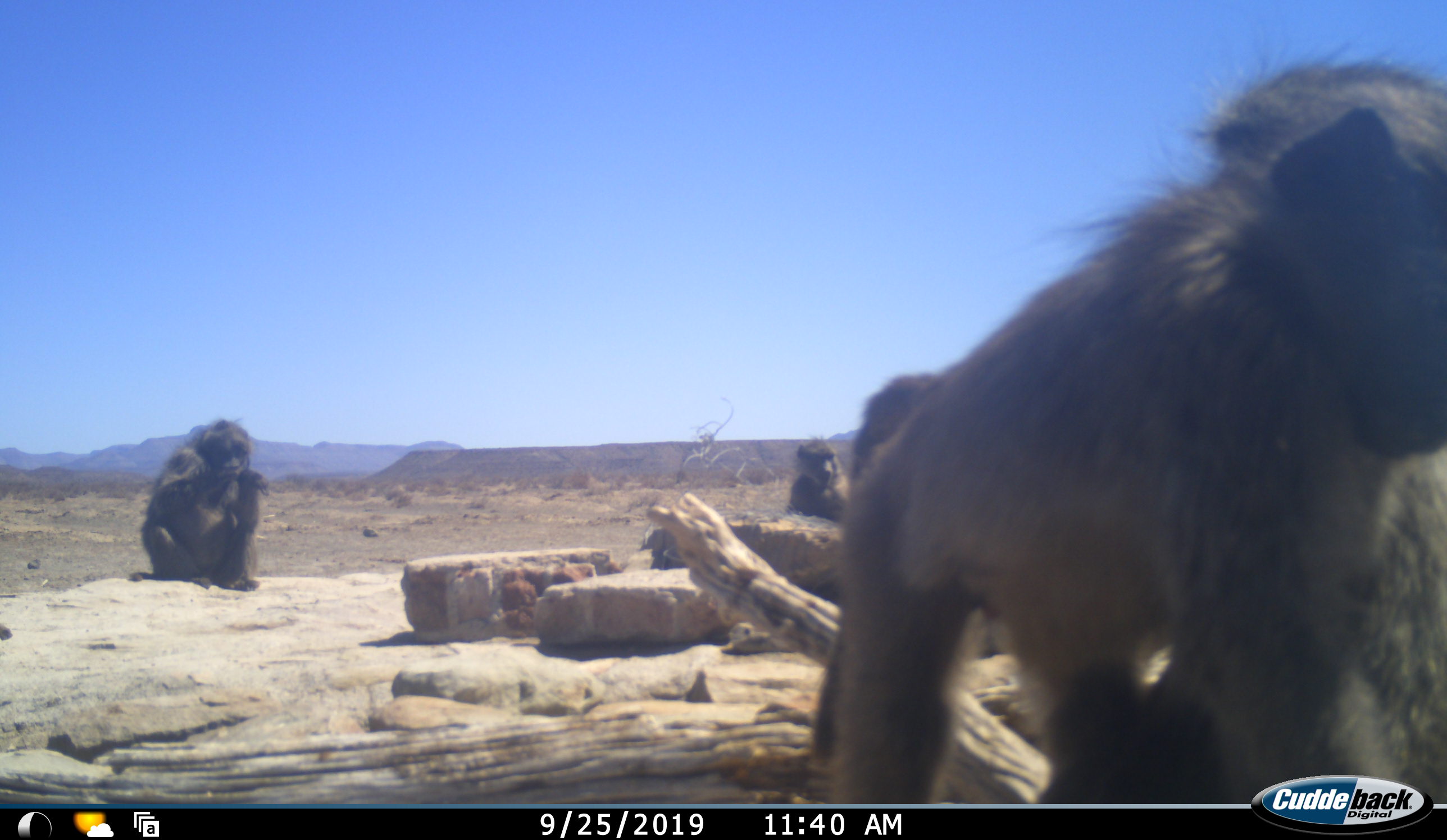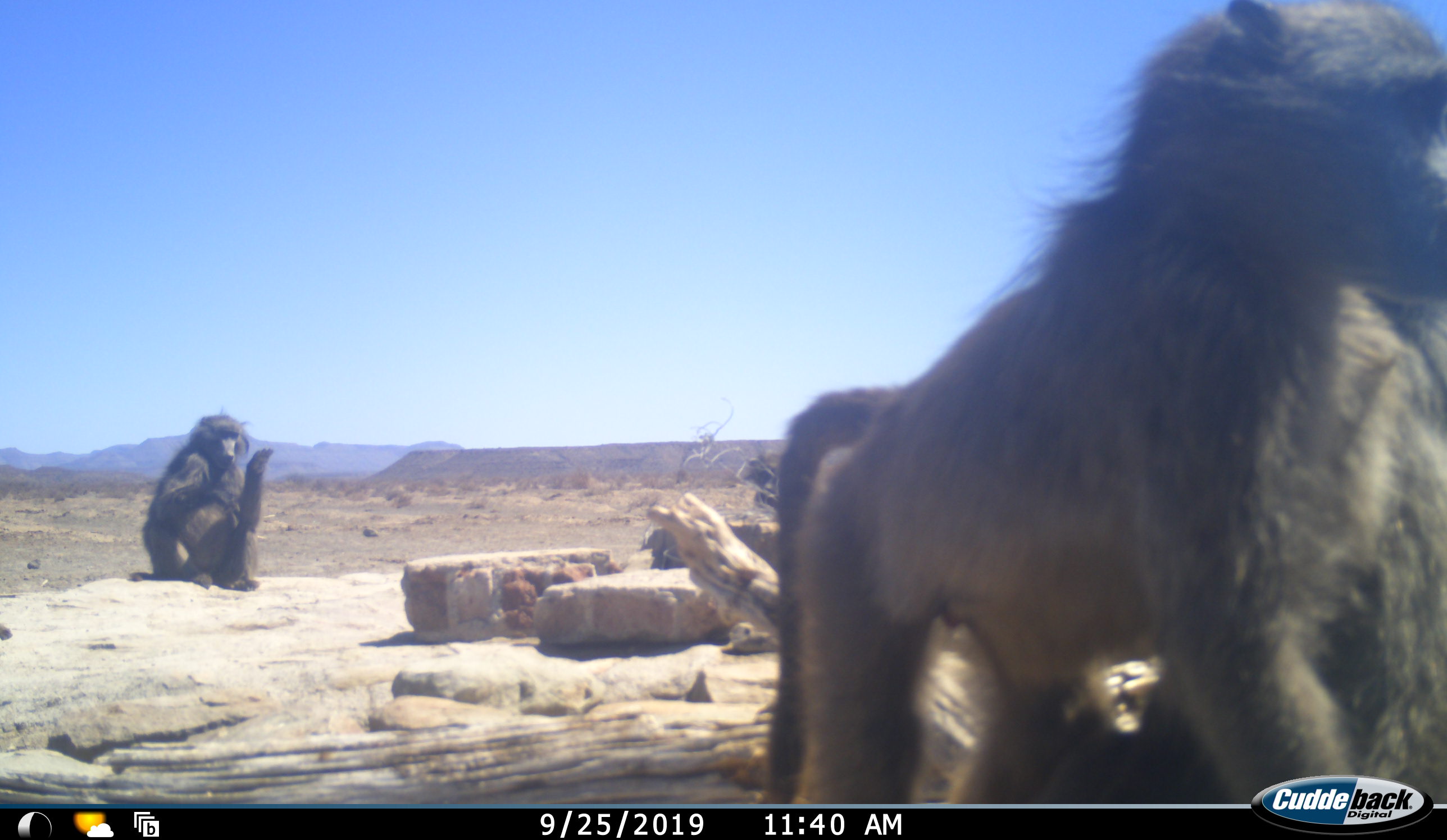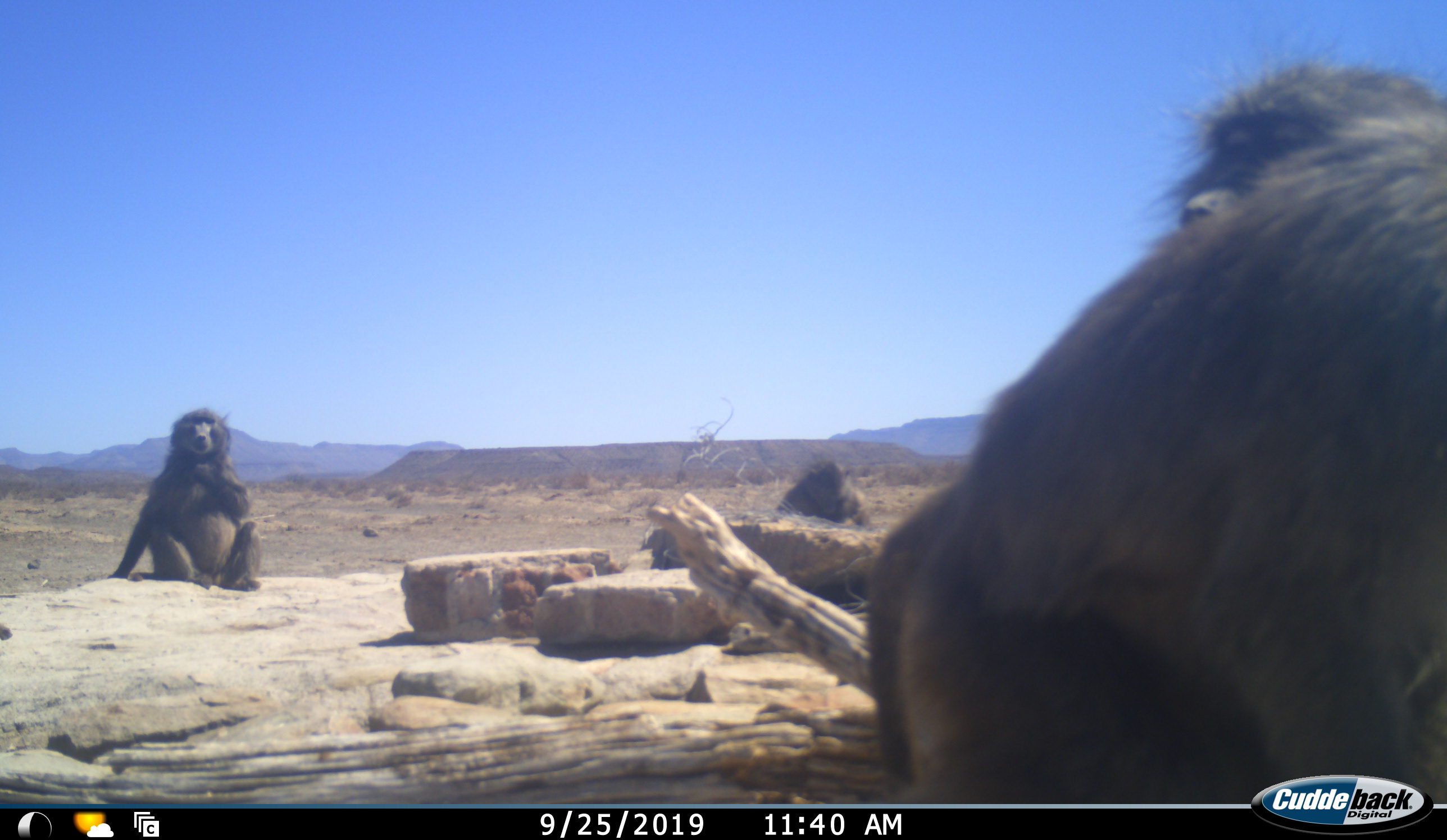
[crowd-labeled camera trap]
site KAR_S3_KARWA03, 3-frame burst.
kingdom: Animalia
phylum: Chordata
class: Mammalia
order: Primates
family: Cercopithecidae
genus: Papio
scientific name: Papio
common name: baboon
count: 4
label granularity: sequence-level